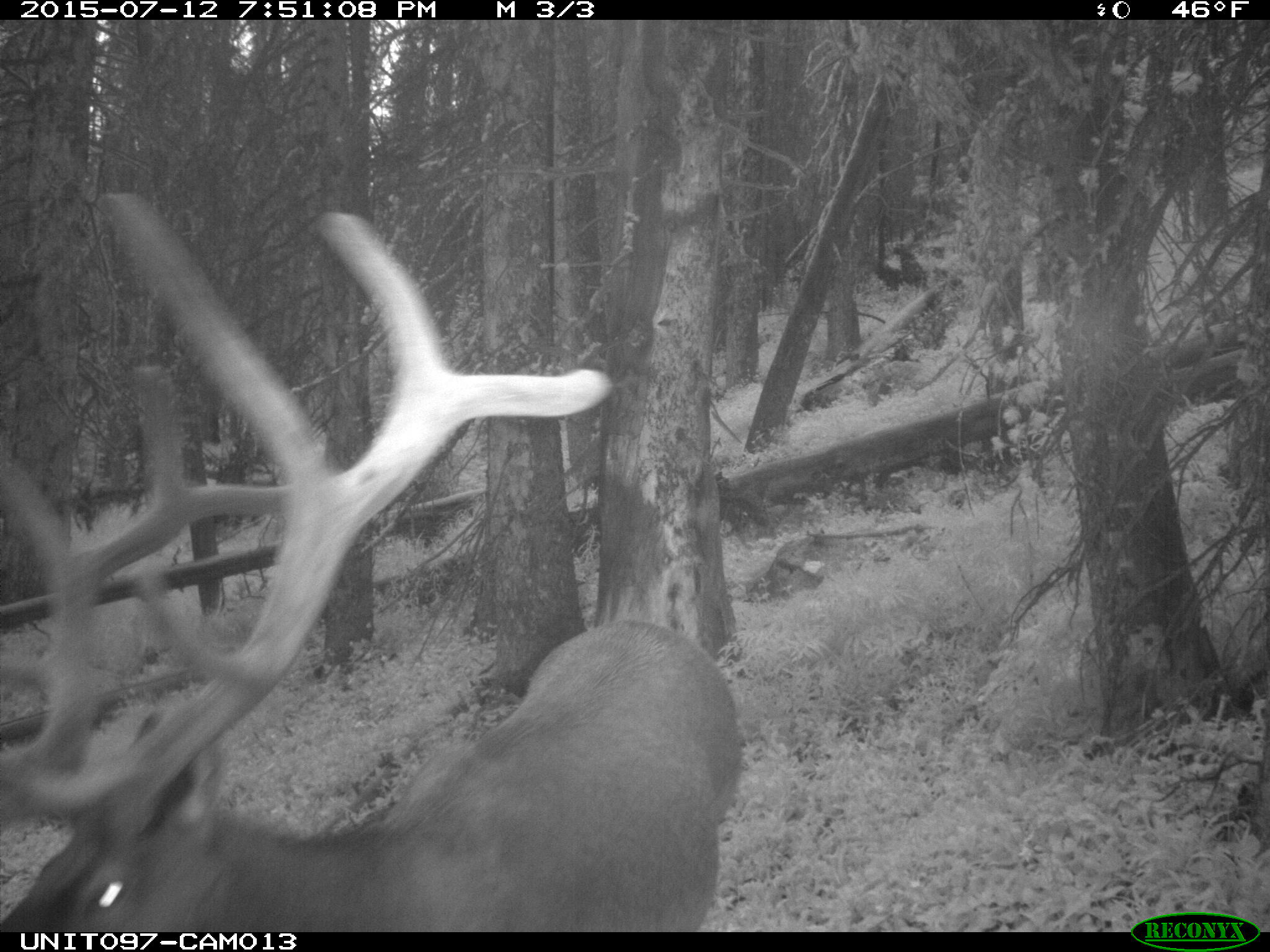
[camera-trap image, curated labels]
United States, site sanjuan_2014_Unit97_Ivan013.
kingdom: Animalia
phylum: Chordata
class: Mammalia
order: Artiodactyla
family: Cervidae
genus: Cervus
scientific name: Cervus elaphus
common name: red deer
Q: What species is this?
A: Cervus elaphus (red deer).